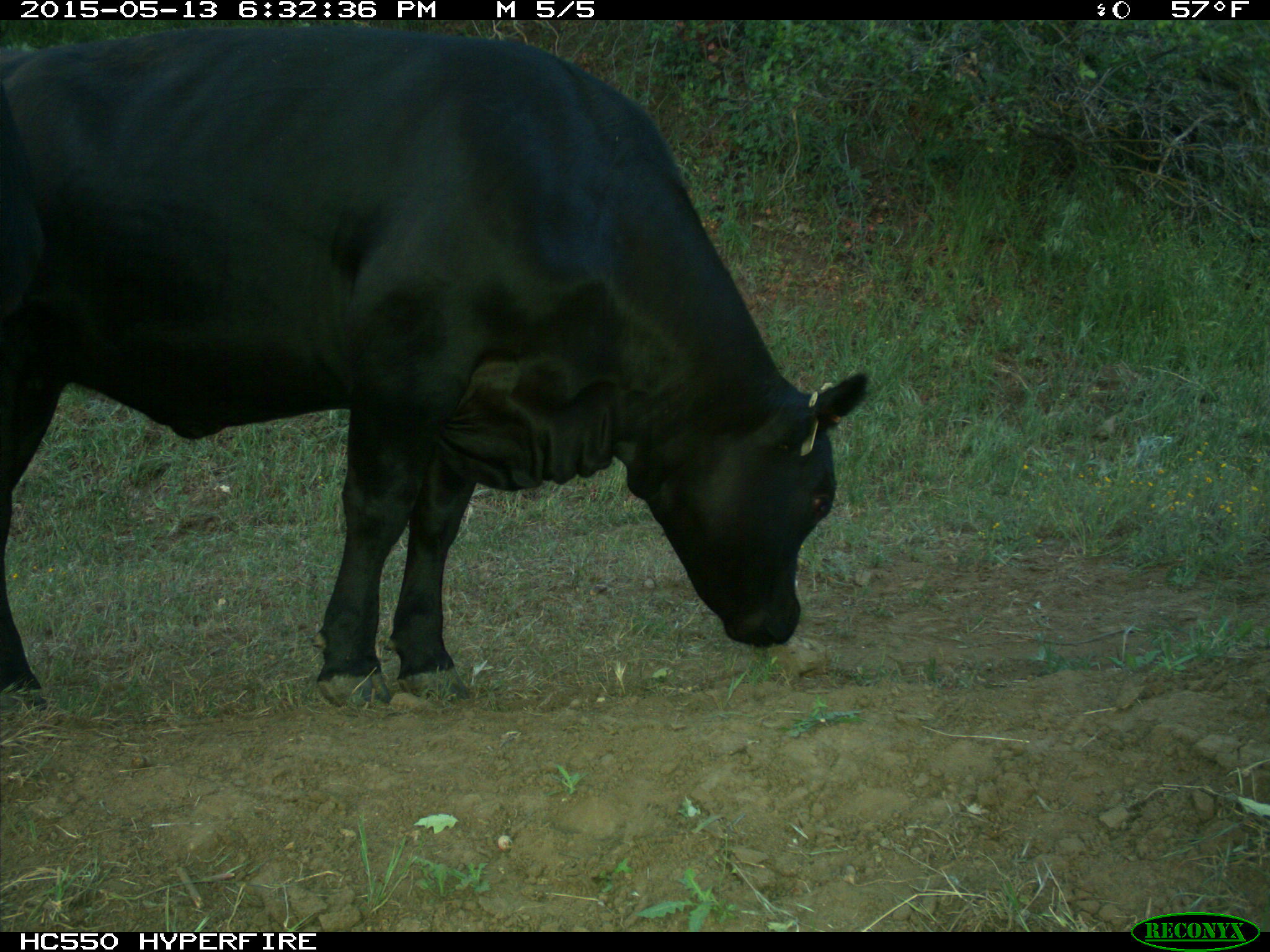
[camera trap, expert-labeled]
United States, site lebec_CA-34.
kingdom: Animalia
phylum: Chordata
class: Mammalia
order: Artiodactyla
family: Bovidae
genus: Bos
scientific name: Bos taurus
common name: domestic cow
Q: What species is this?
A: Bos taurus (domestic cow).